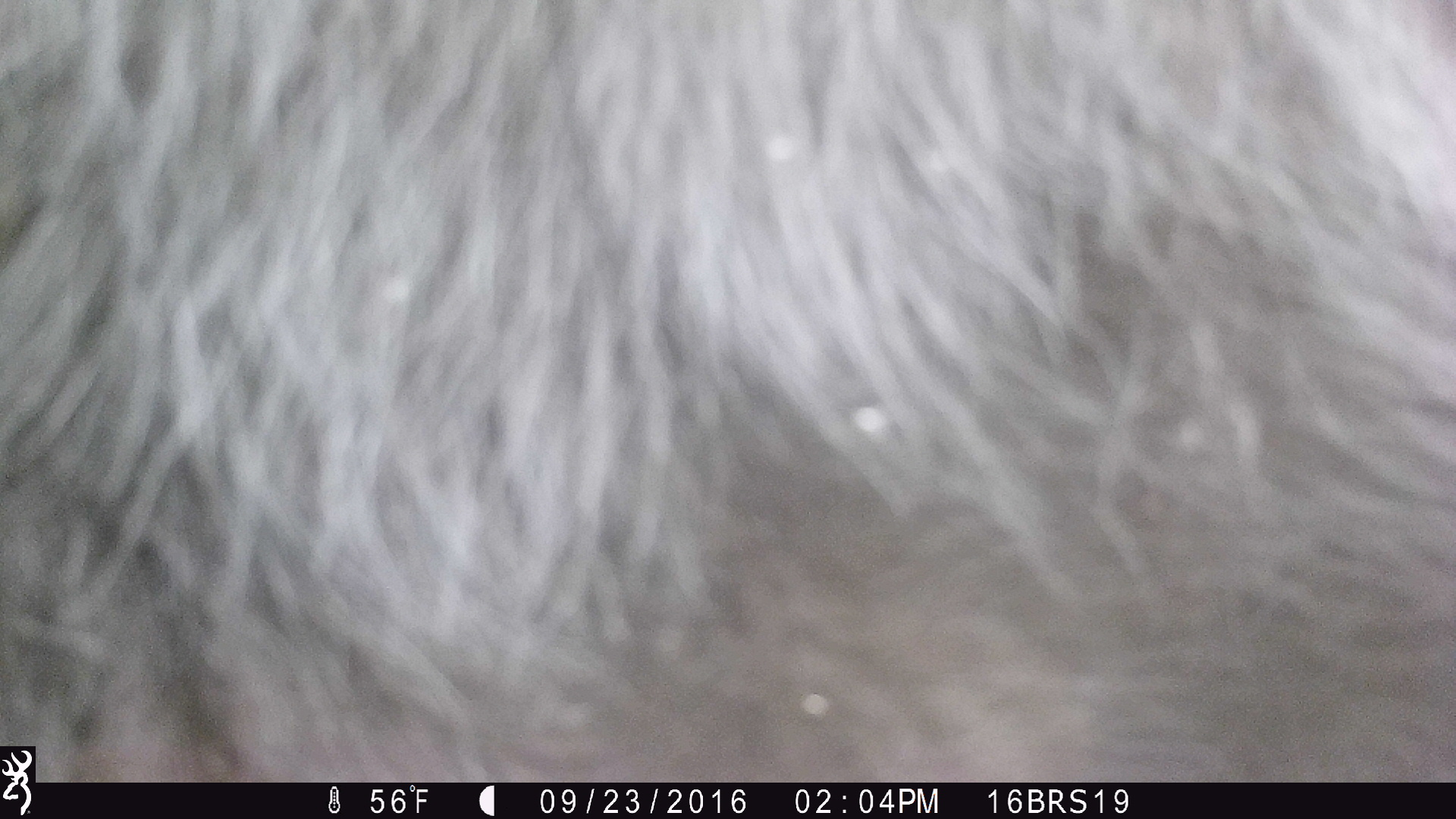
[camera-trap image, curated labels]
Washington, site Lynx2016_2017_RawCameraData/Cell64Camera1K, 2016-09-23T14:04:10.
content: unidentified animal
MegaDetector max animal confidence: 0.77